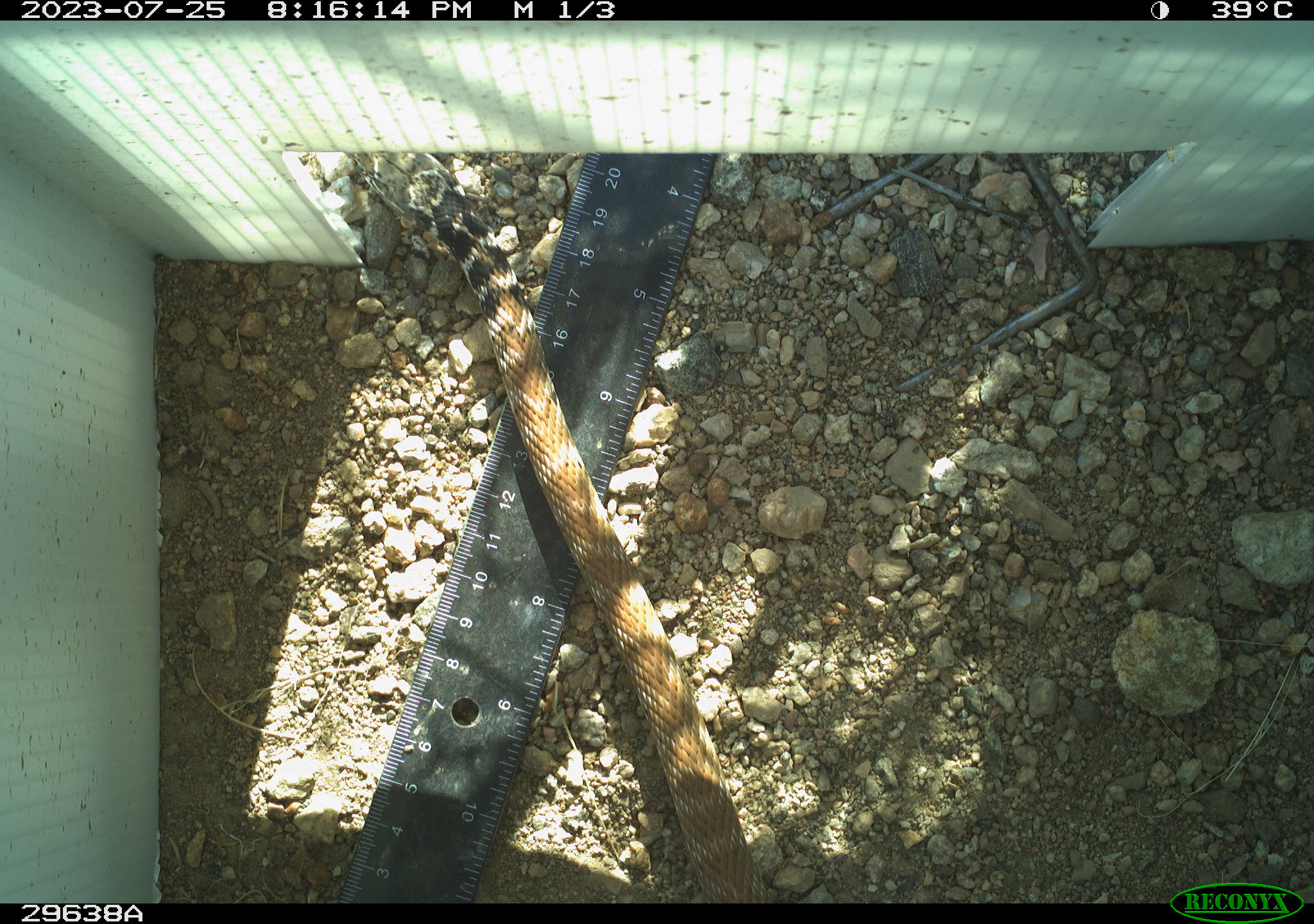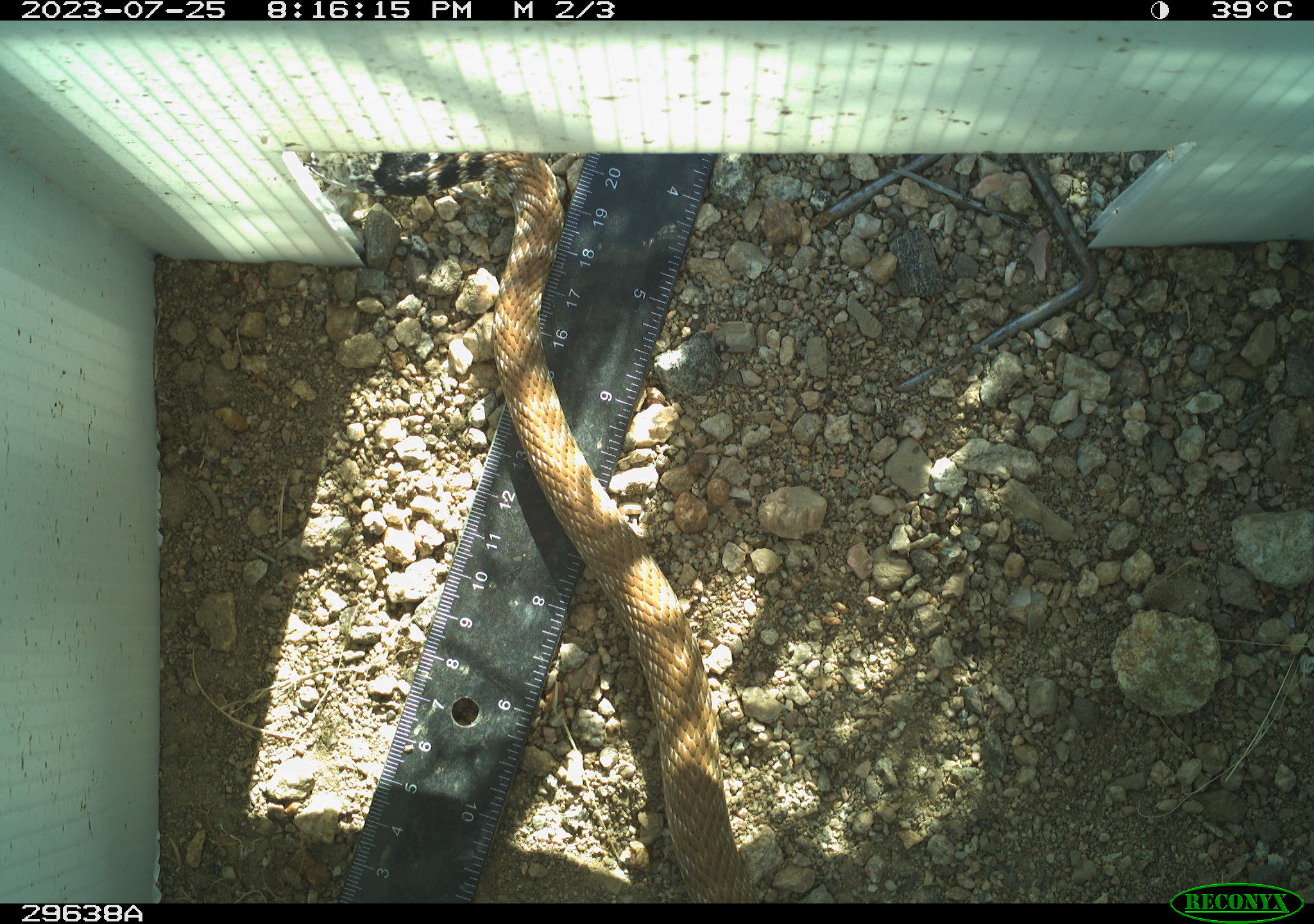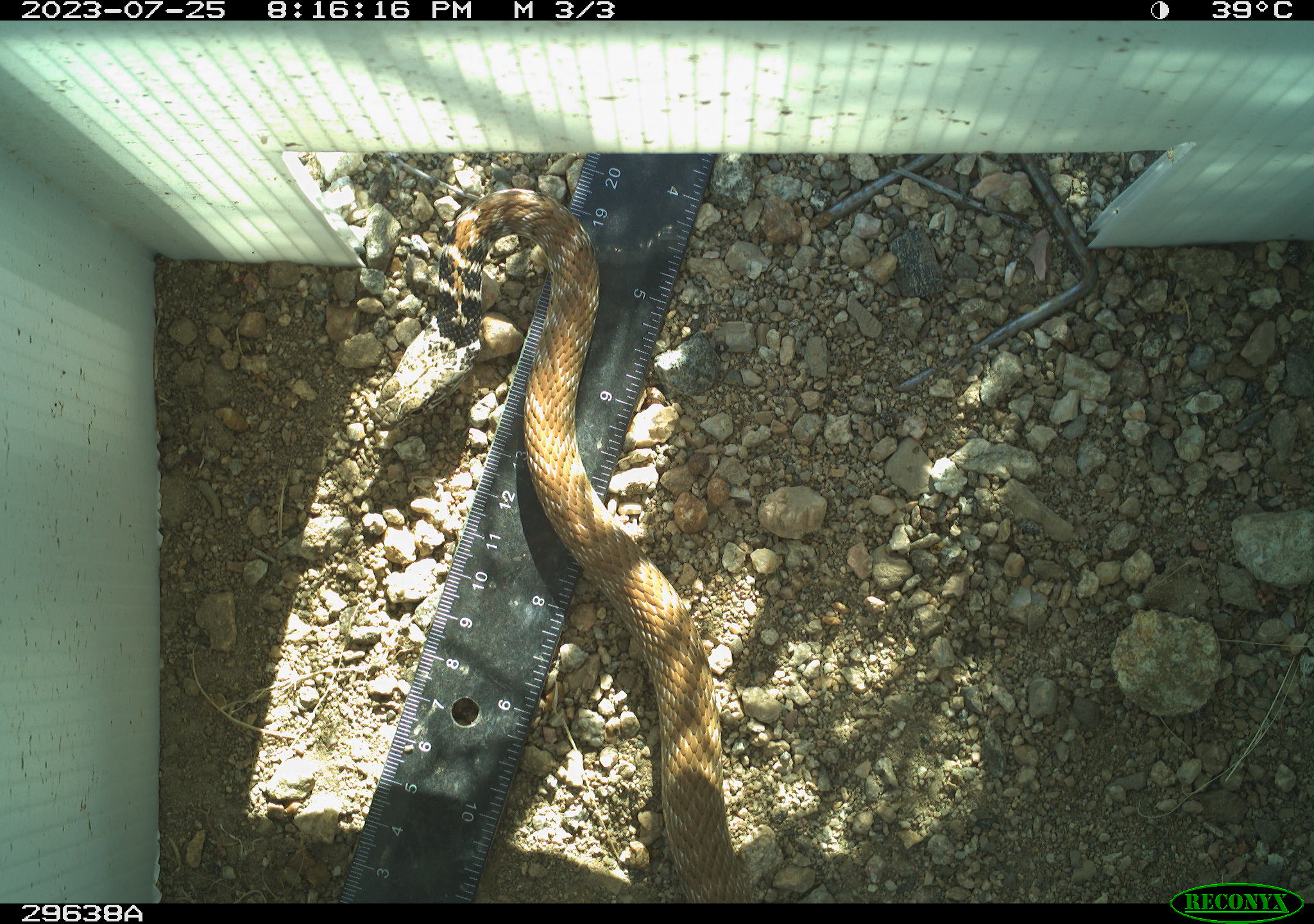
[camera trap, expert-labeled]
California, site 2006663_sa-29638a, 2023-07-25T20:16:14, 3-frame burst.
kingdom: Animalia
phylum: Chordata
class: Reptilia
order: Squamata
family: Colubridae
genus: Masticophis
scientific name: Masticophis flagellum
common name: coachwhip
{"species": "coachwhip (Masticophis flagellum)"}